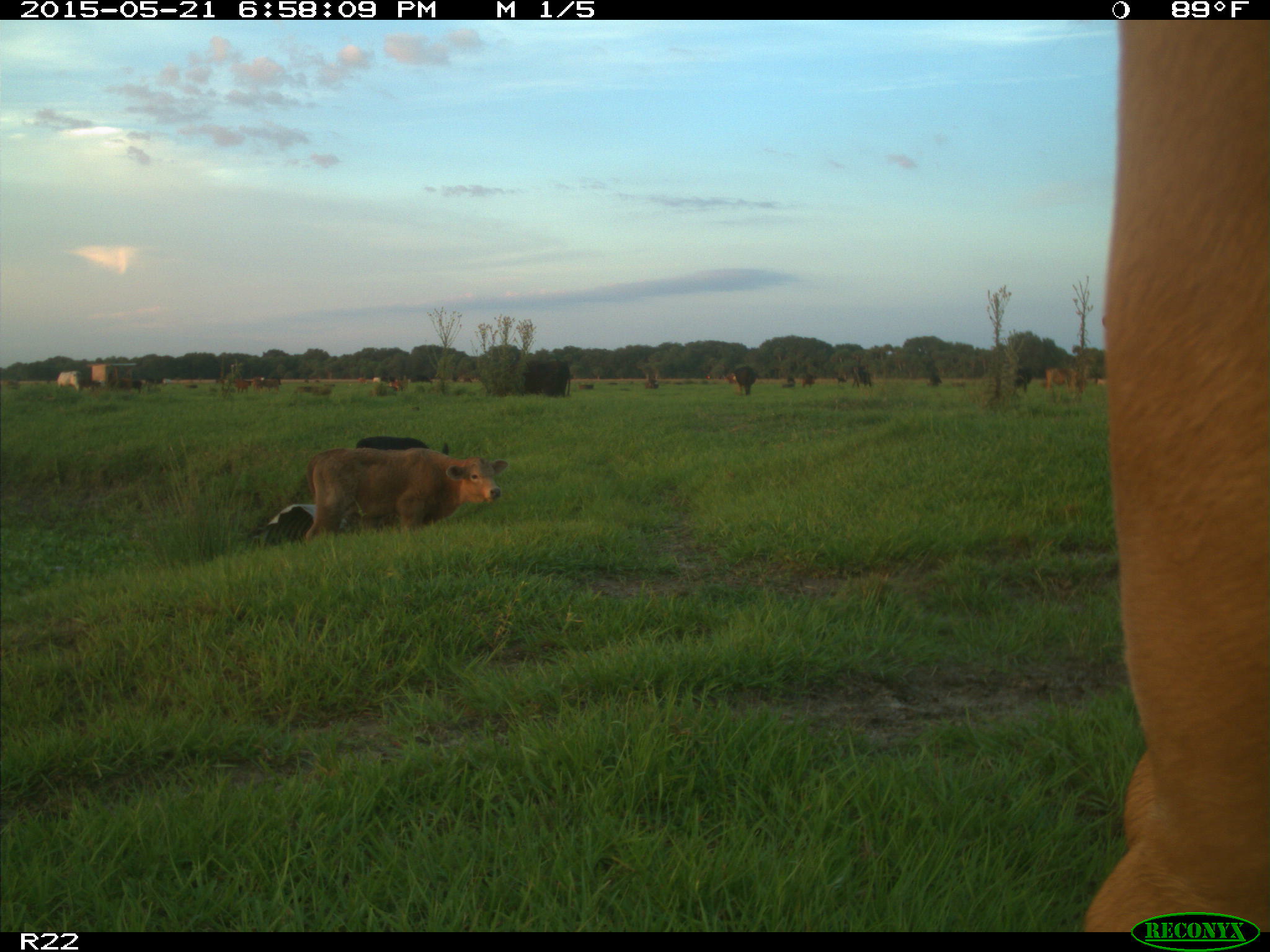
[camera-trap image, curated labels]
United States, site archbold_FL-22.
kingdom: Animalia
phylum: Chordata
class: Mammalia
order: Artiodactyla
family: Bovidae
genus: Bos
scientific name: Bos taurus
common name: domestic cow